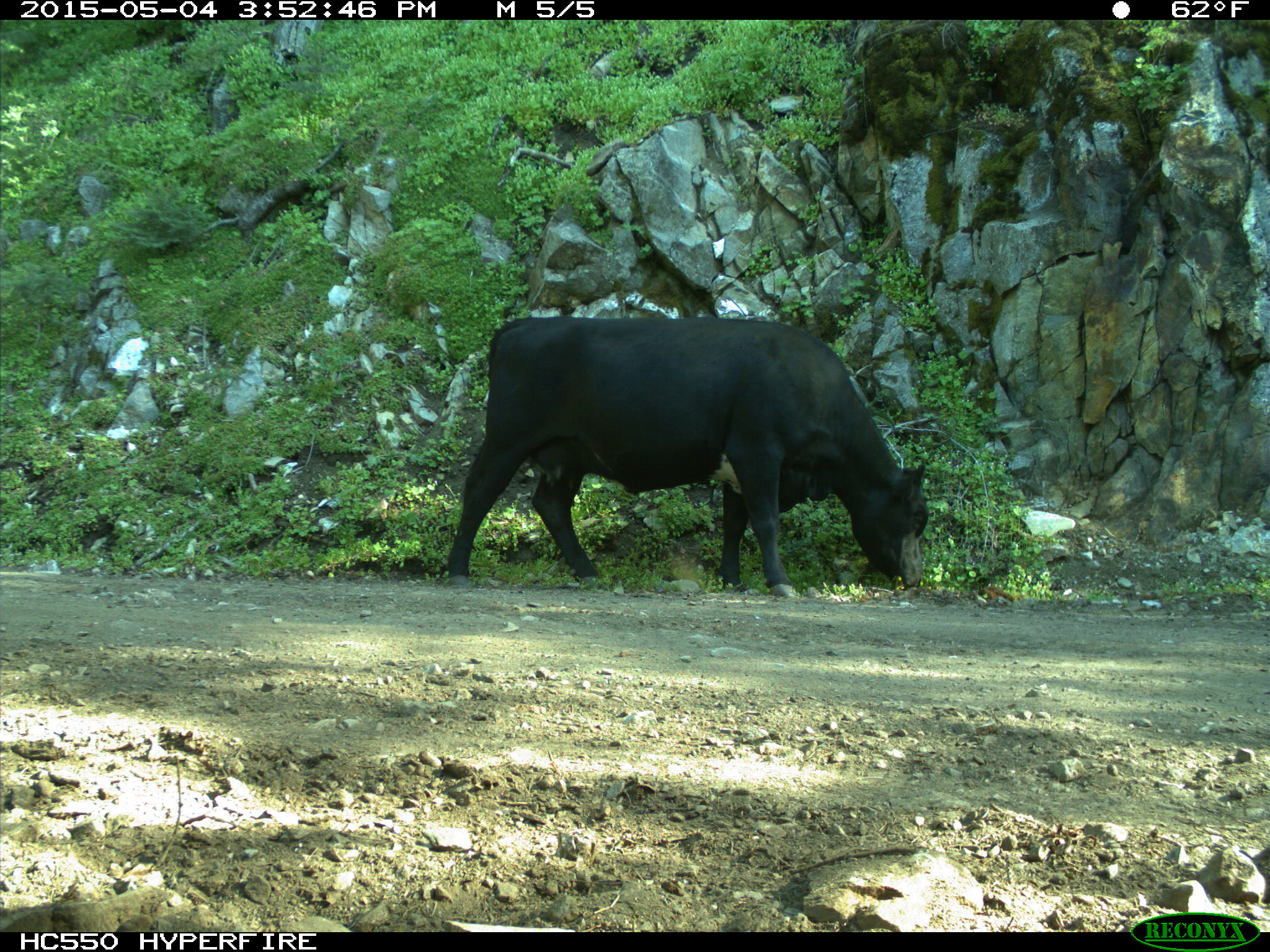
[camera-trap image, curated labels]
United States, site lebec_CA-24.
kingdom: Animalia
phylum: Chordata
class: Mammalia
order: Artiodactyla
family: Bovidae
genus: Bos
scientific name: Bos taurus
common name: domestic cow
Bos taurus (domestic cow).